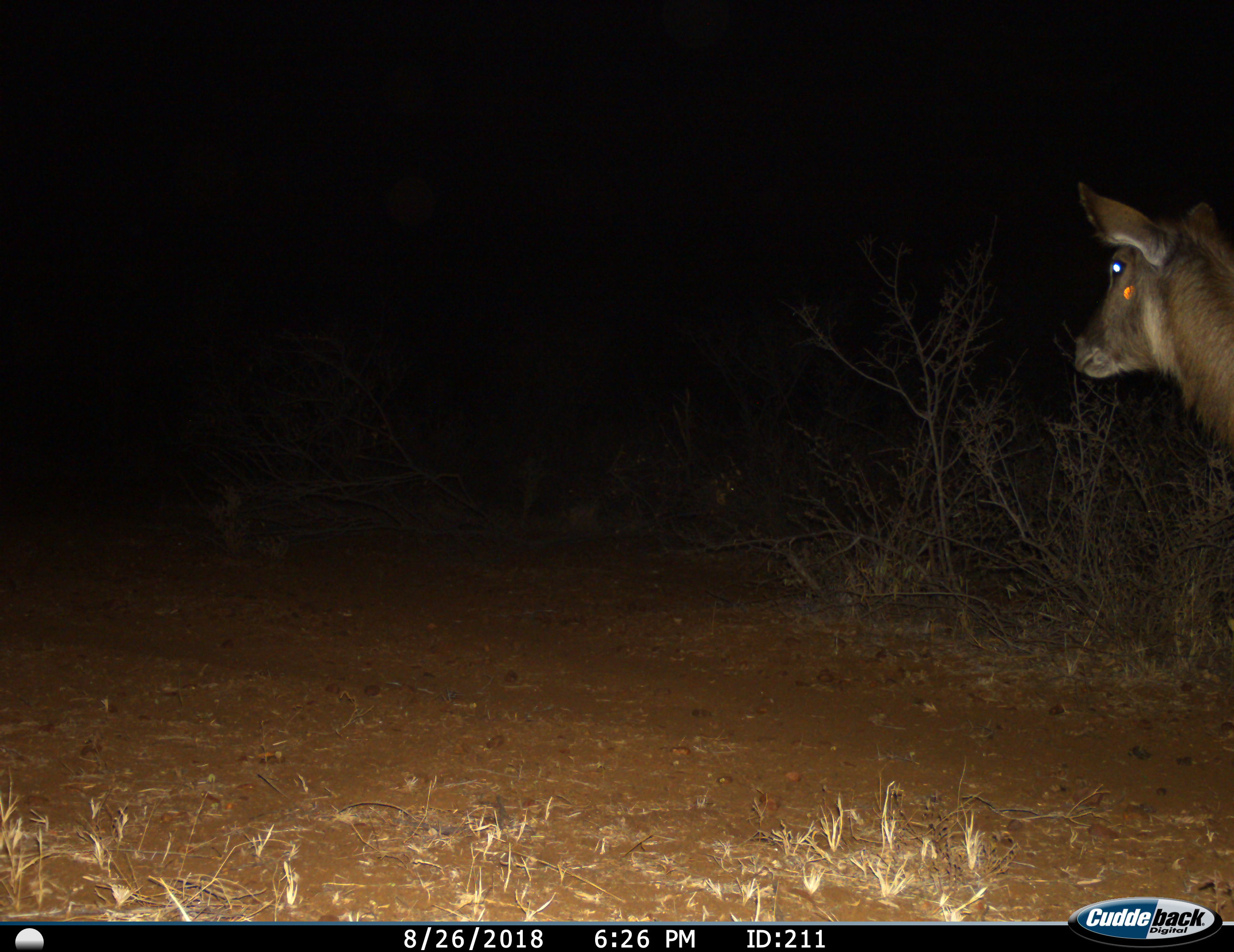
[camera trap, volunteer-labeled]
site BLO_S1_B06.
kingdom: Animalia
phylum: Chordata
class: Mammalia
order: Artiodactyla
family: Bovidae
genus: Kobus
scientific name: Kobus ellipsiprymnus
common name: waterbuck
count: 1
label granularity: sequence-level